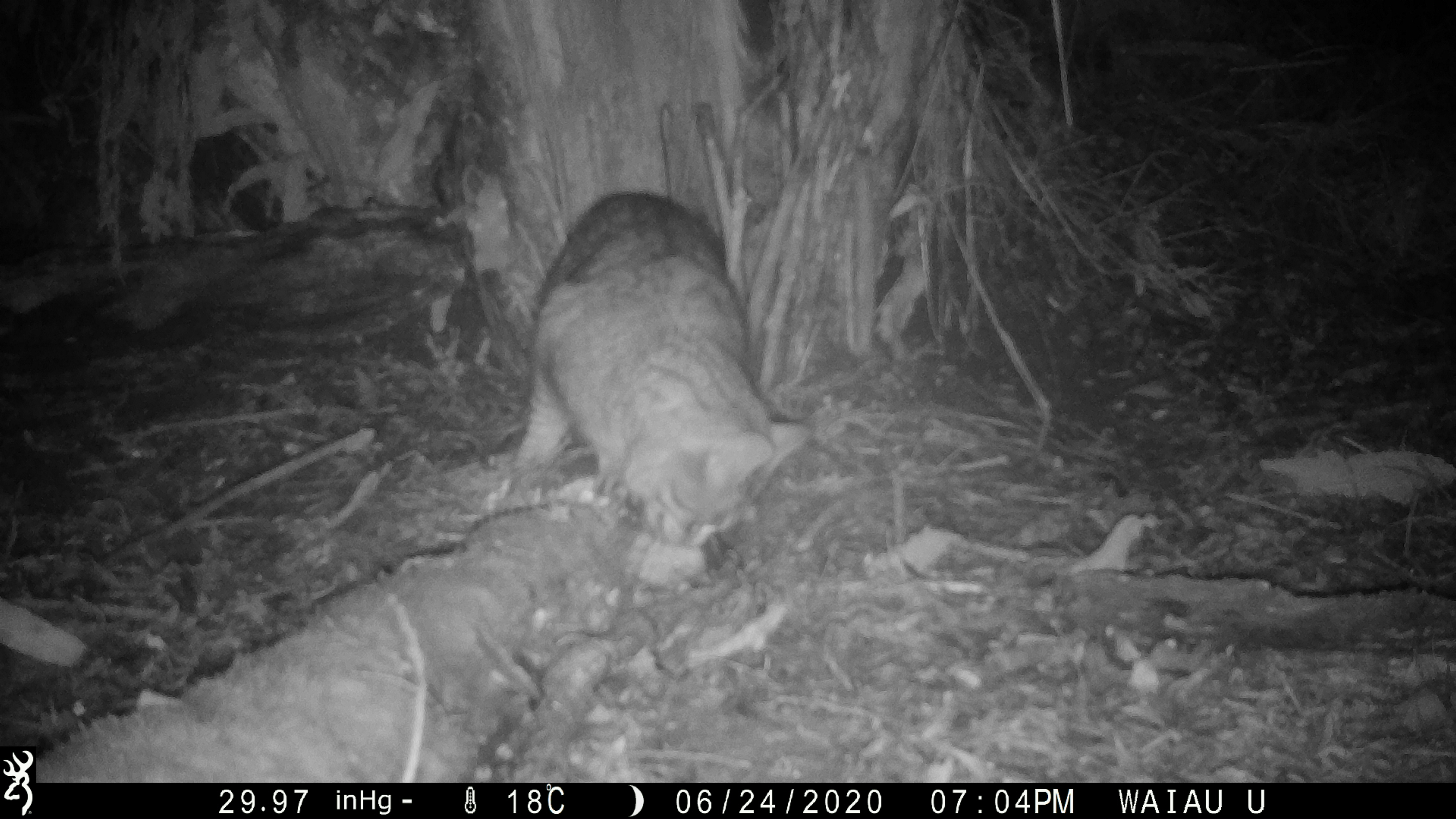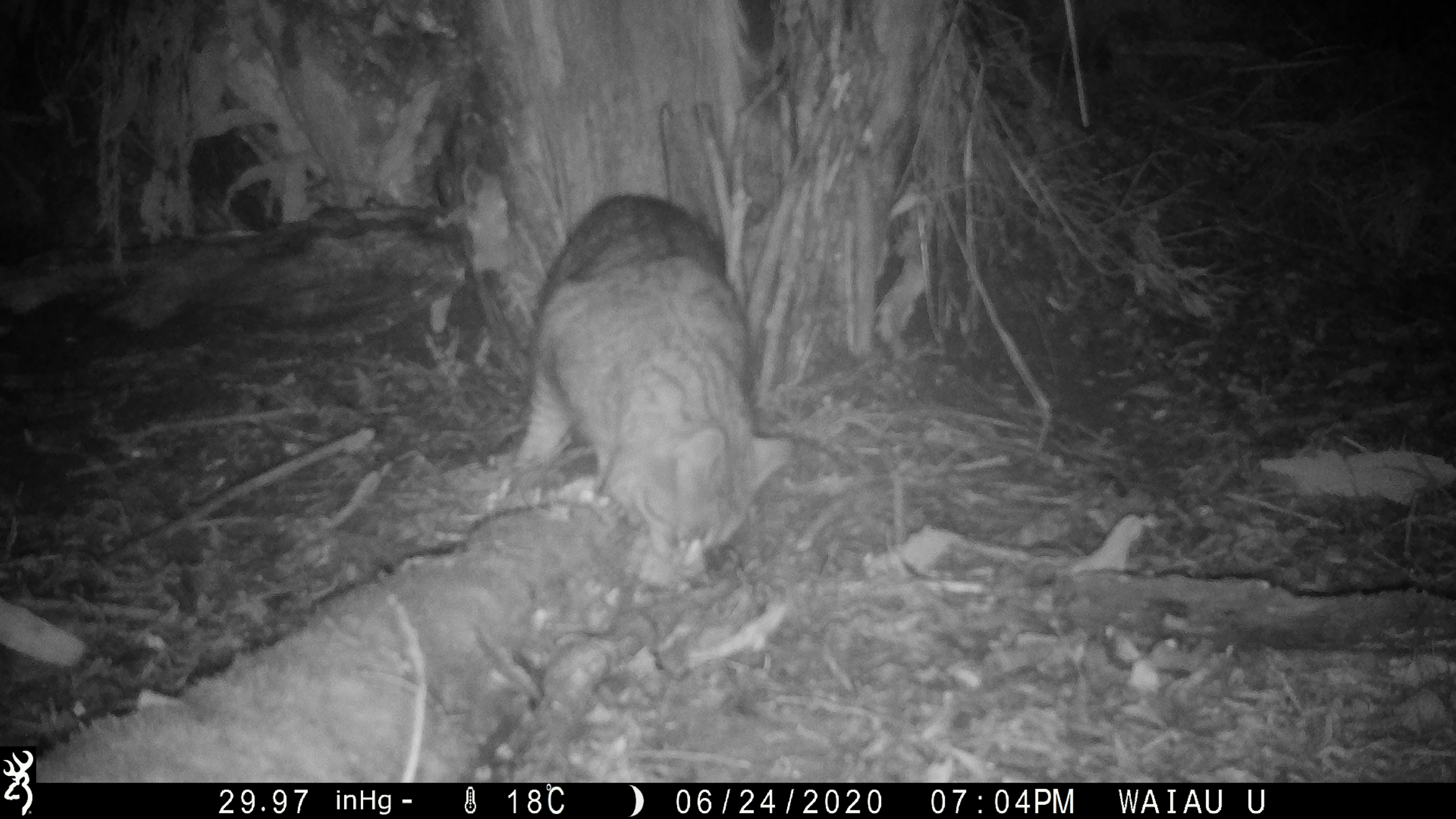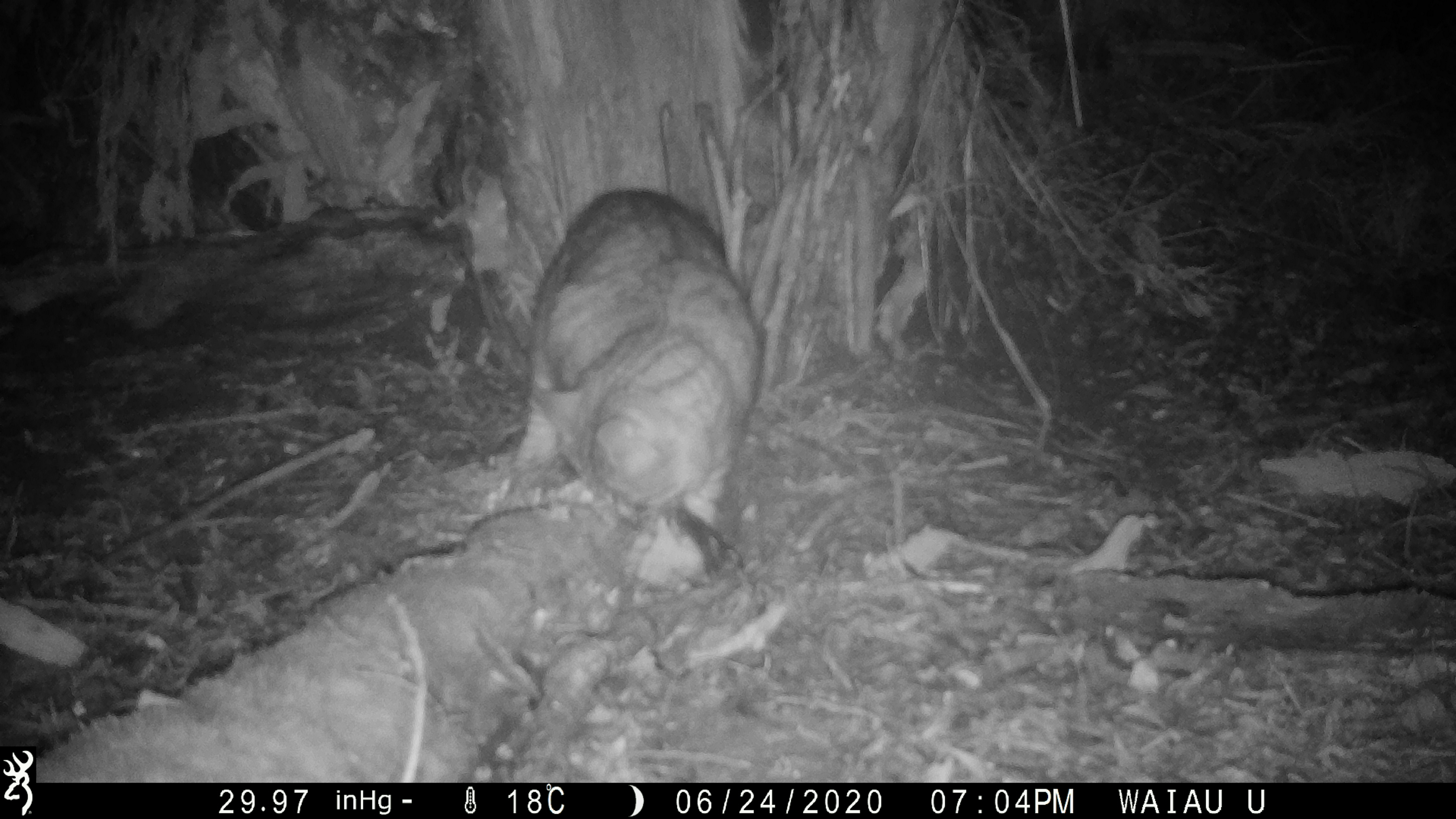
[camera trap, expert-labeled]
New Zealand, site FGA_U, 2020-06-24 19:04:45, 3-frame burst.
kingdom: Animalia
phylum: Chordata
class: Mammalia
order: Carnivora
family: Felidae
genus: Felis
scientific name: Felis catus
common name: domestic cat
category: cat